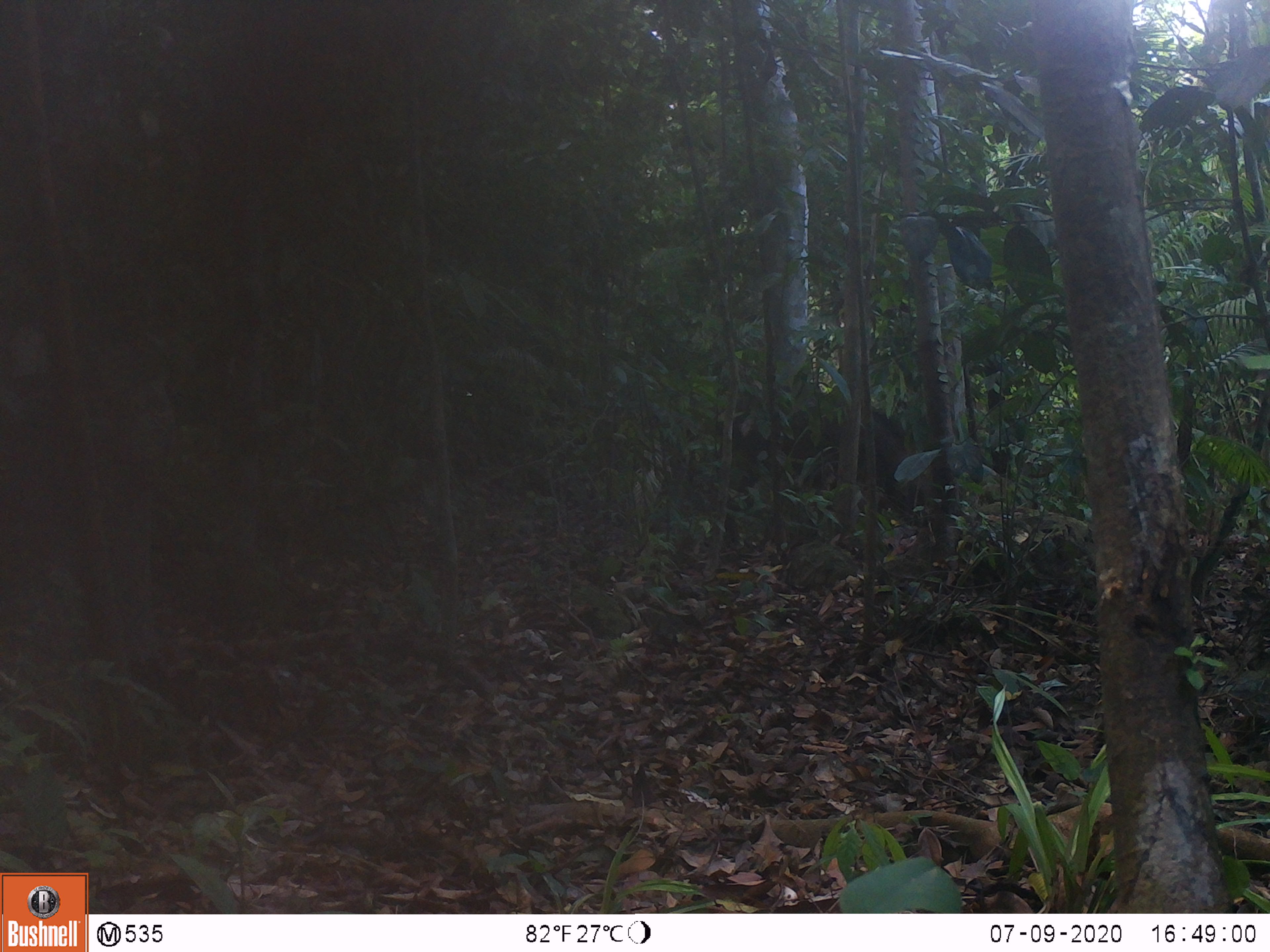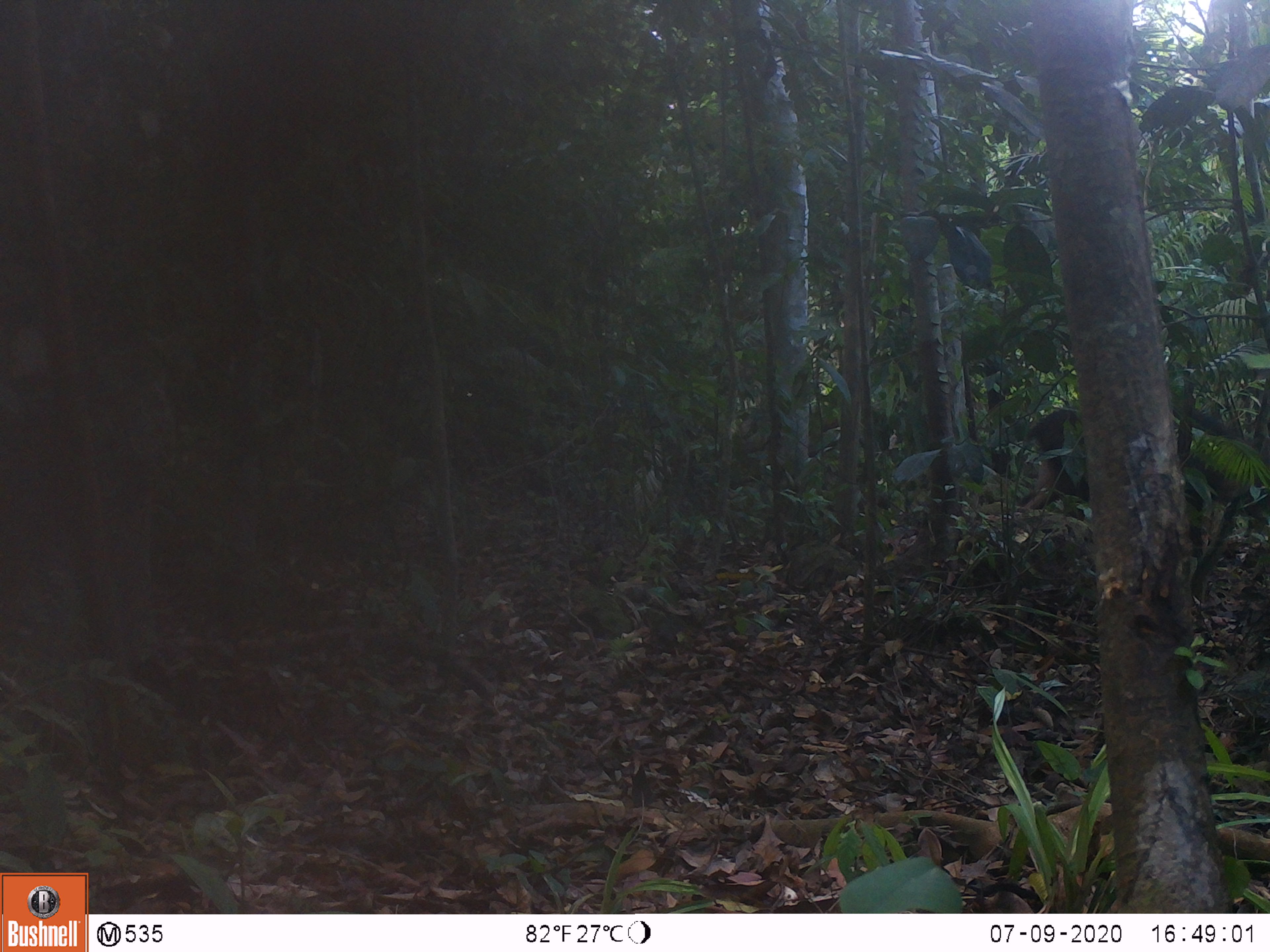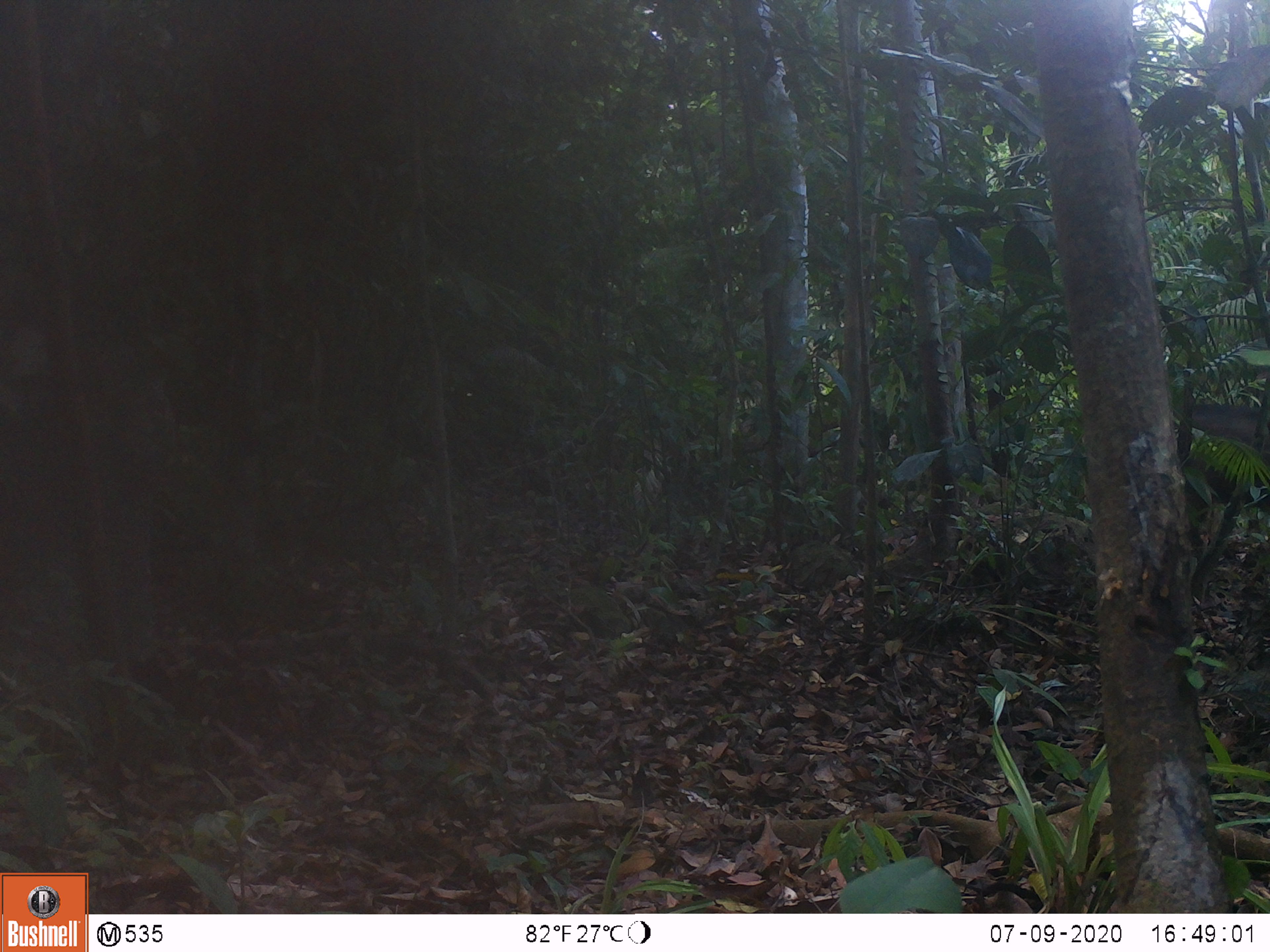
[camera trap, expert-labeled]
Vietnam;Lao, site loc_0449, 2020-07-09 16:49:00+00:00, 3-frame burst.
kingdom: Animalia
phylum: Chordata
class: Mammalia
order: Artiodactyla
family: Suidae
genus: Sus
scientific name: Sus scrofa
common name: eurasian wild pig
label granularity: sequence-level